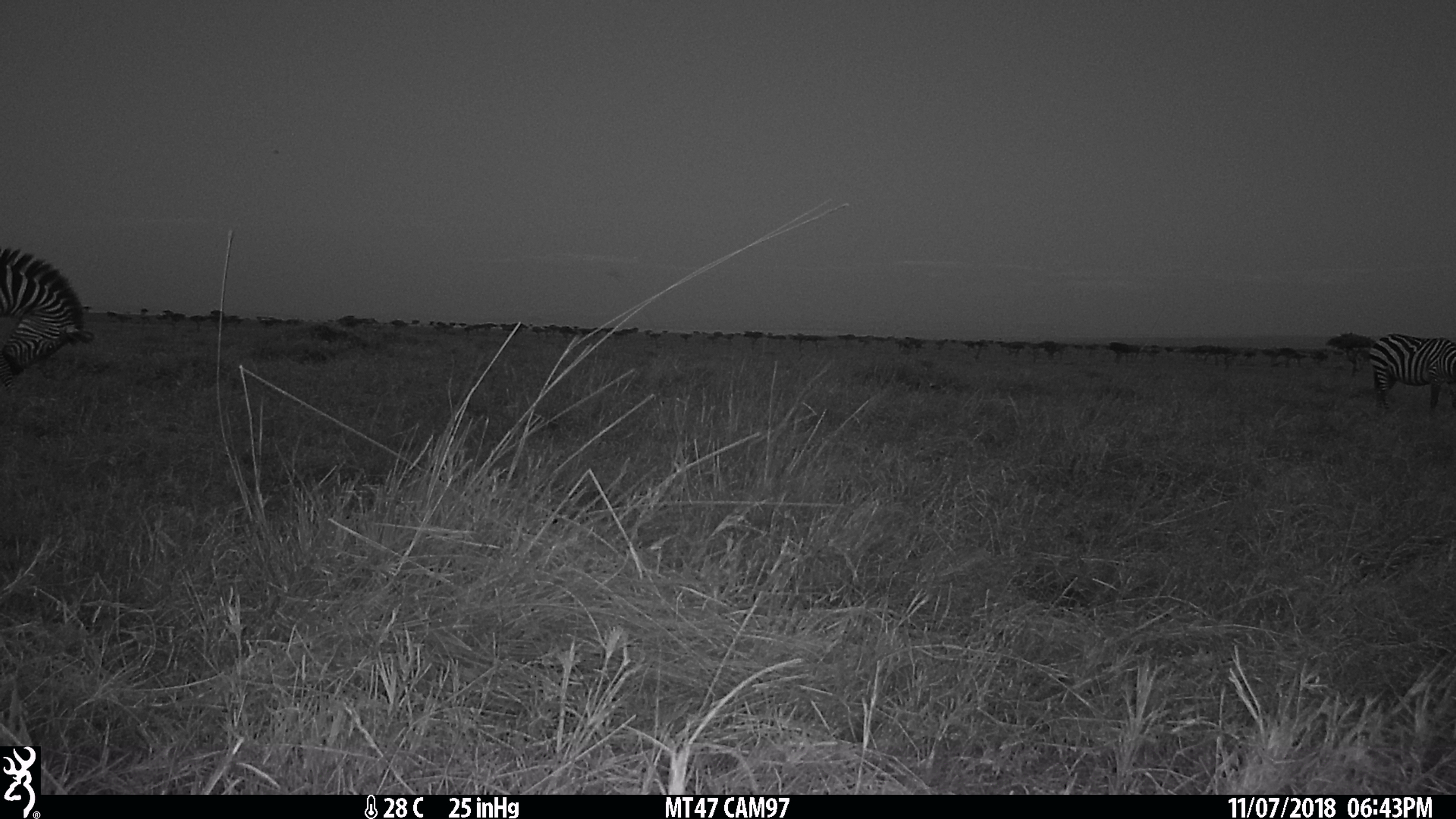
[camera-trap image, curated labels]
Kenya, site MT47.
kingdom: Animalia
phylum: Chordata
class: Mammalia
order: Perissodactyla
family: Equidae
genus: Equus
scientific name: Equus quagga burchellii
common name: burchell's zebra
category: zebra